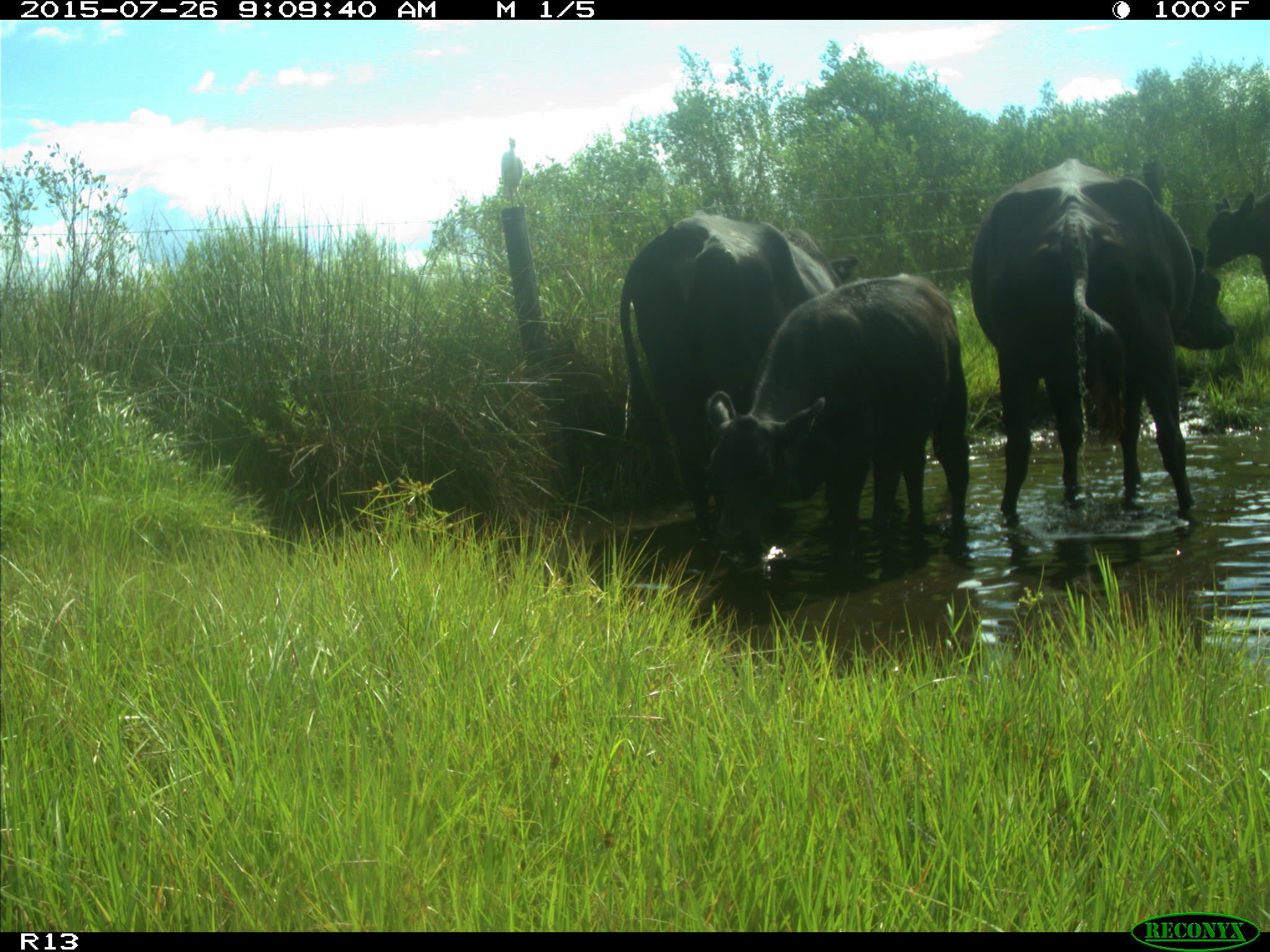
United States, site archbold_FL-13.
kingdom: Animalia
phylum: Chordata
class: Mammalia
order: Artiodactyla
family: Bovidae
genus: Bos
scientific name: Bos taurus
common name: domestic cow